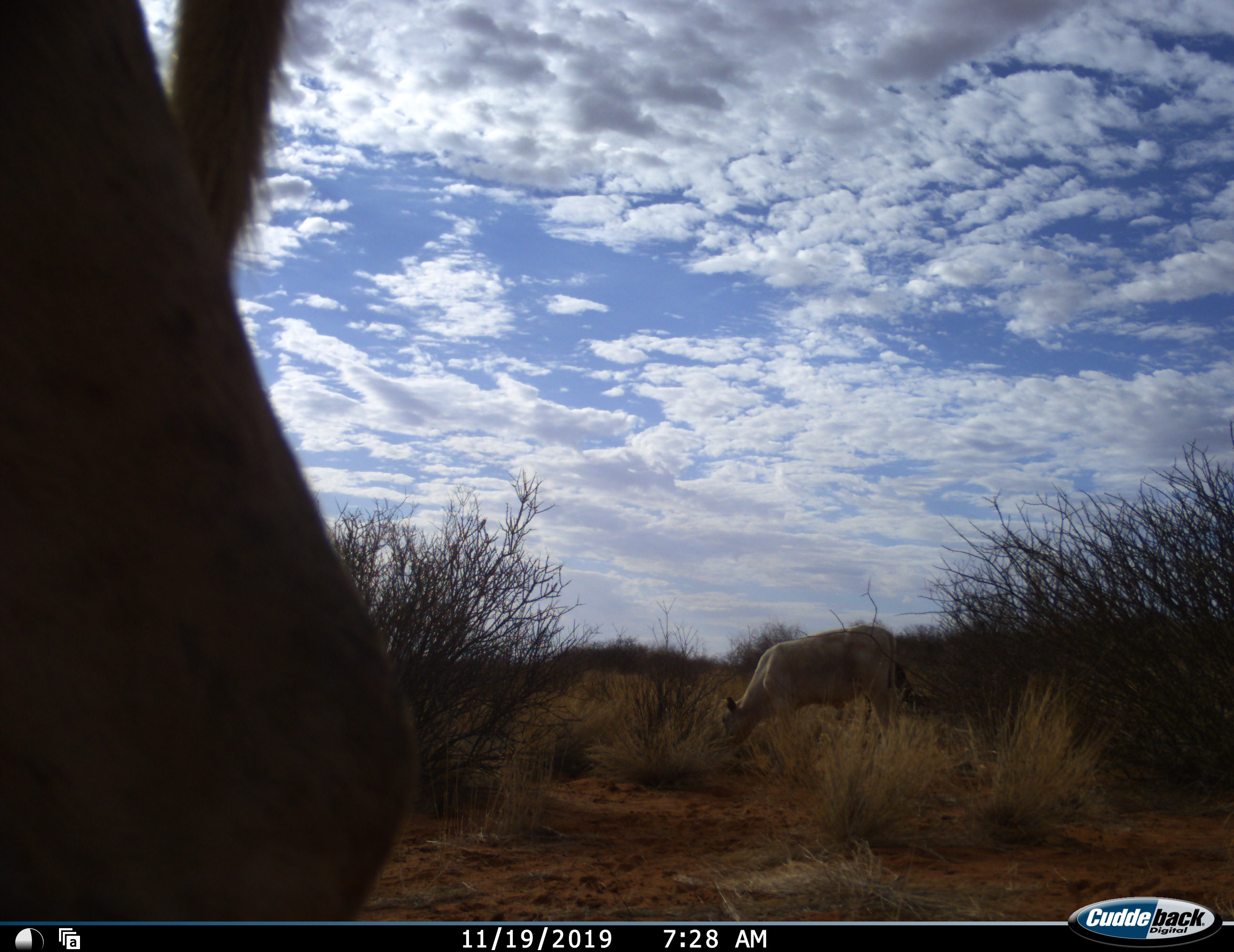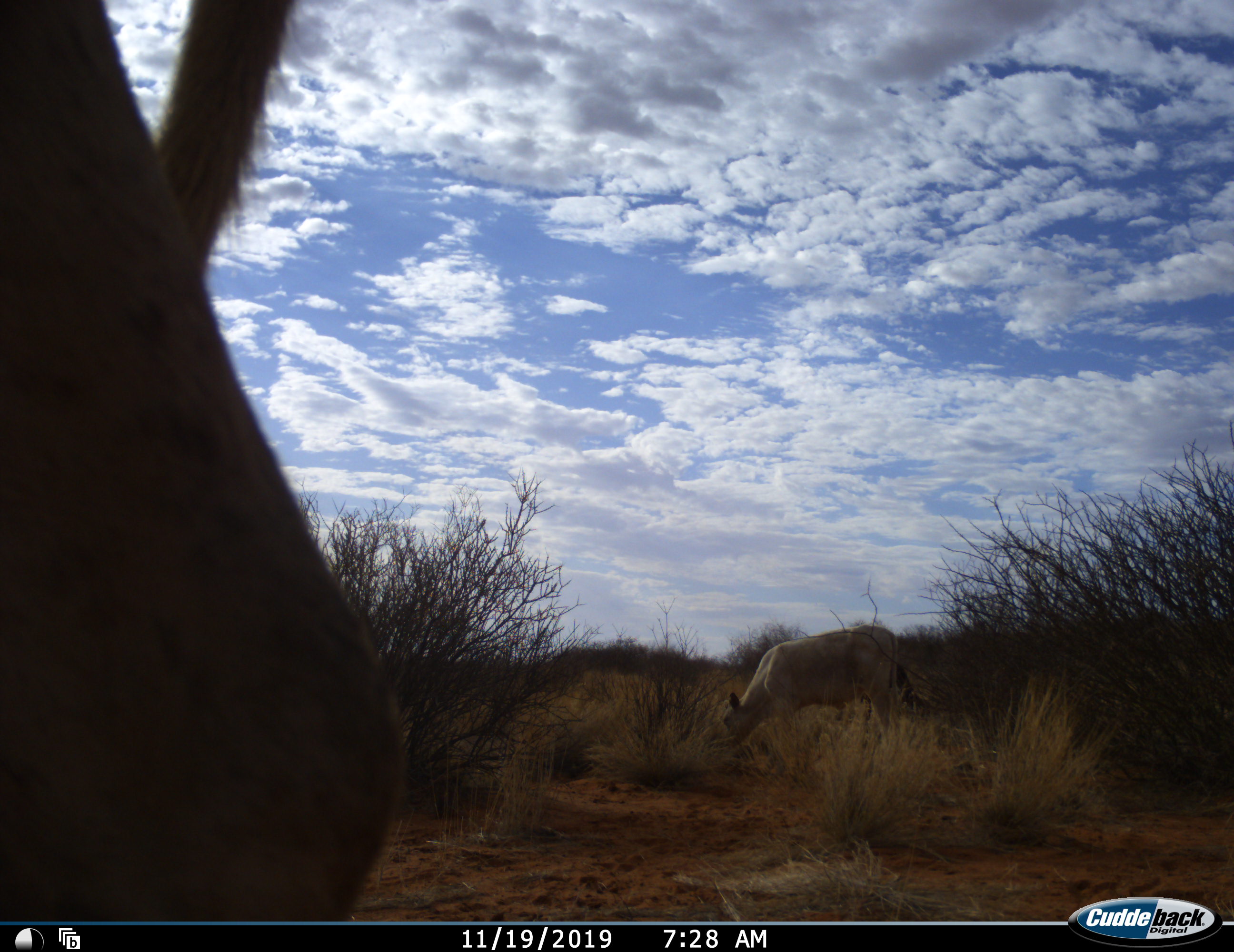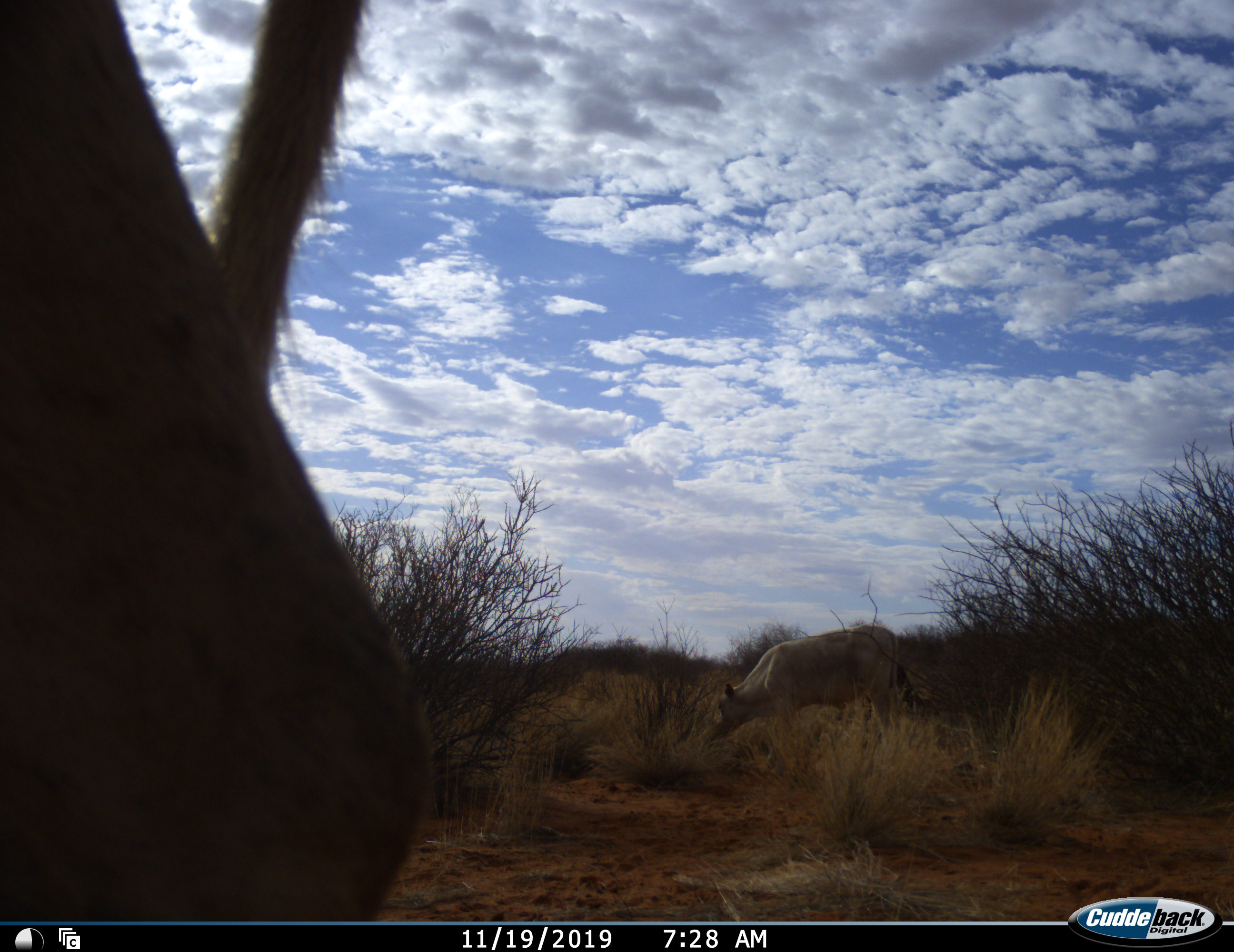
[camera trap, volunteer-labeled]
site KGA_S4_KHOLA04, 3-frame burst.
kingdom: Animalia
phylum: Chordata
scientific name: Vertebrata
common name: domestic animal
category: domesticanimal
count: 2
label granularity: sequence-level